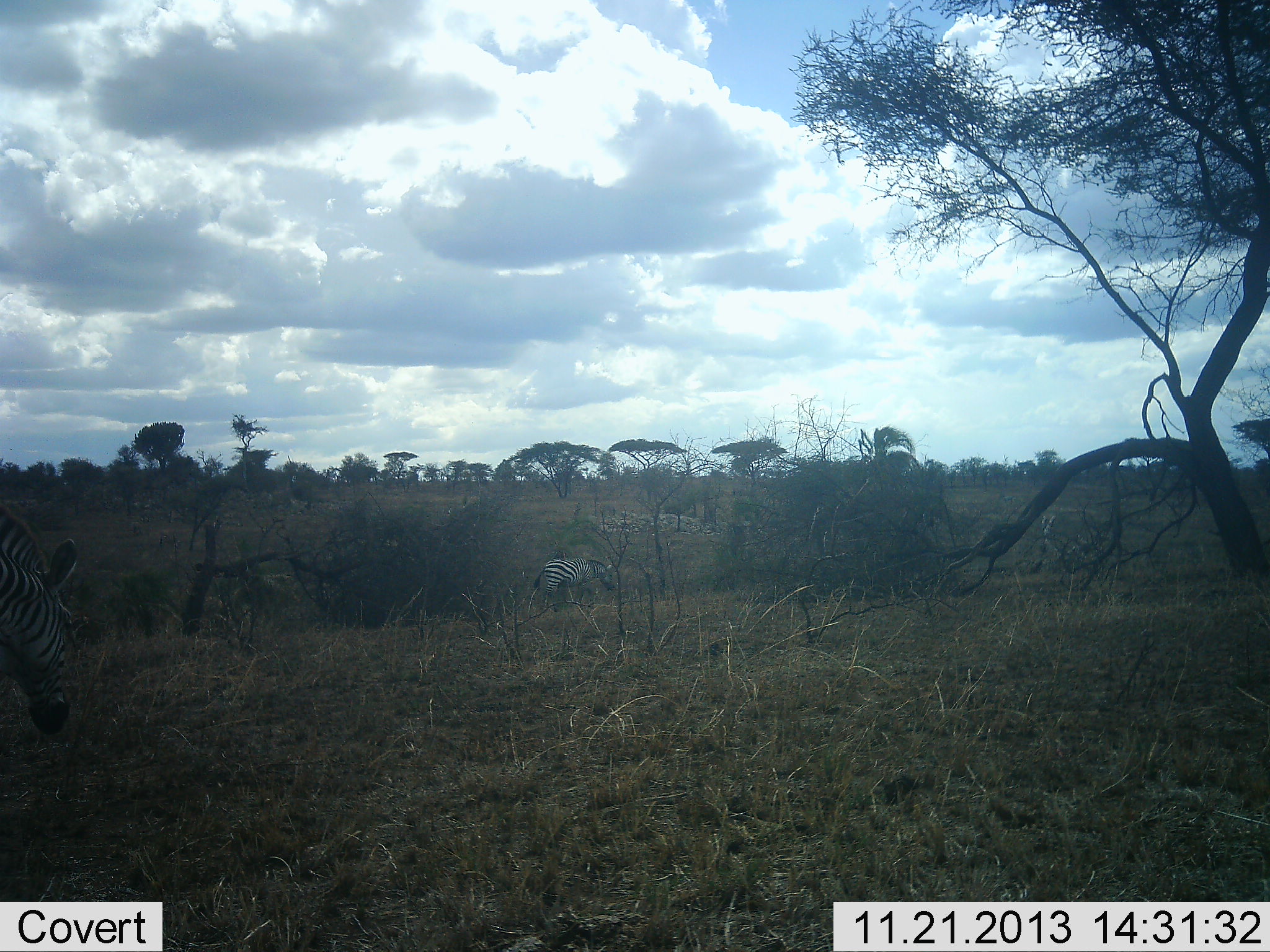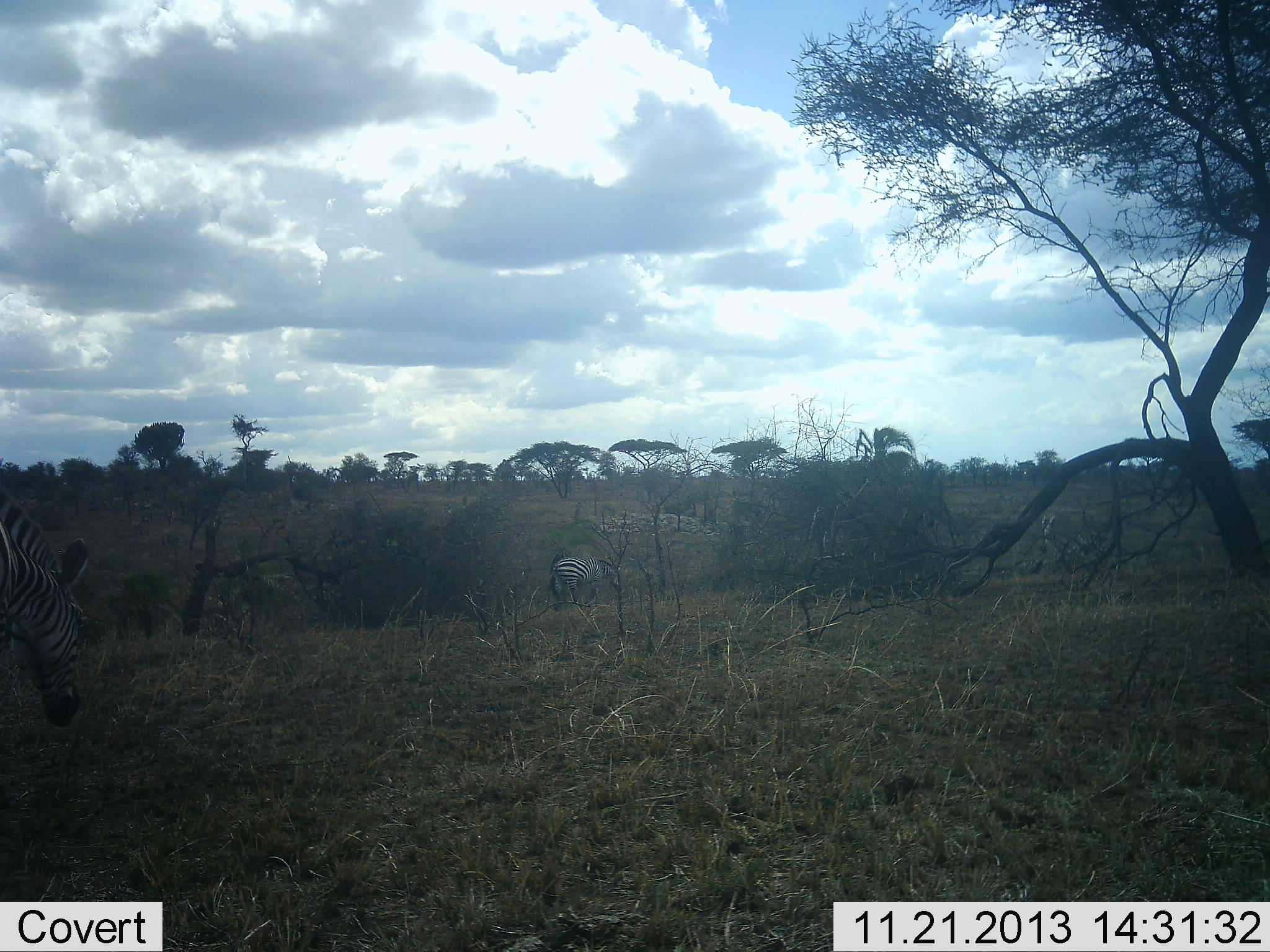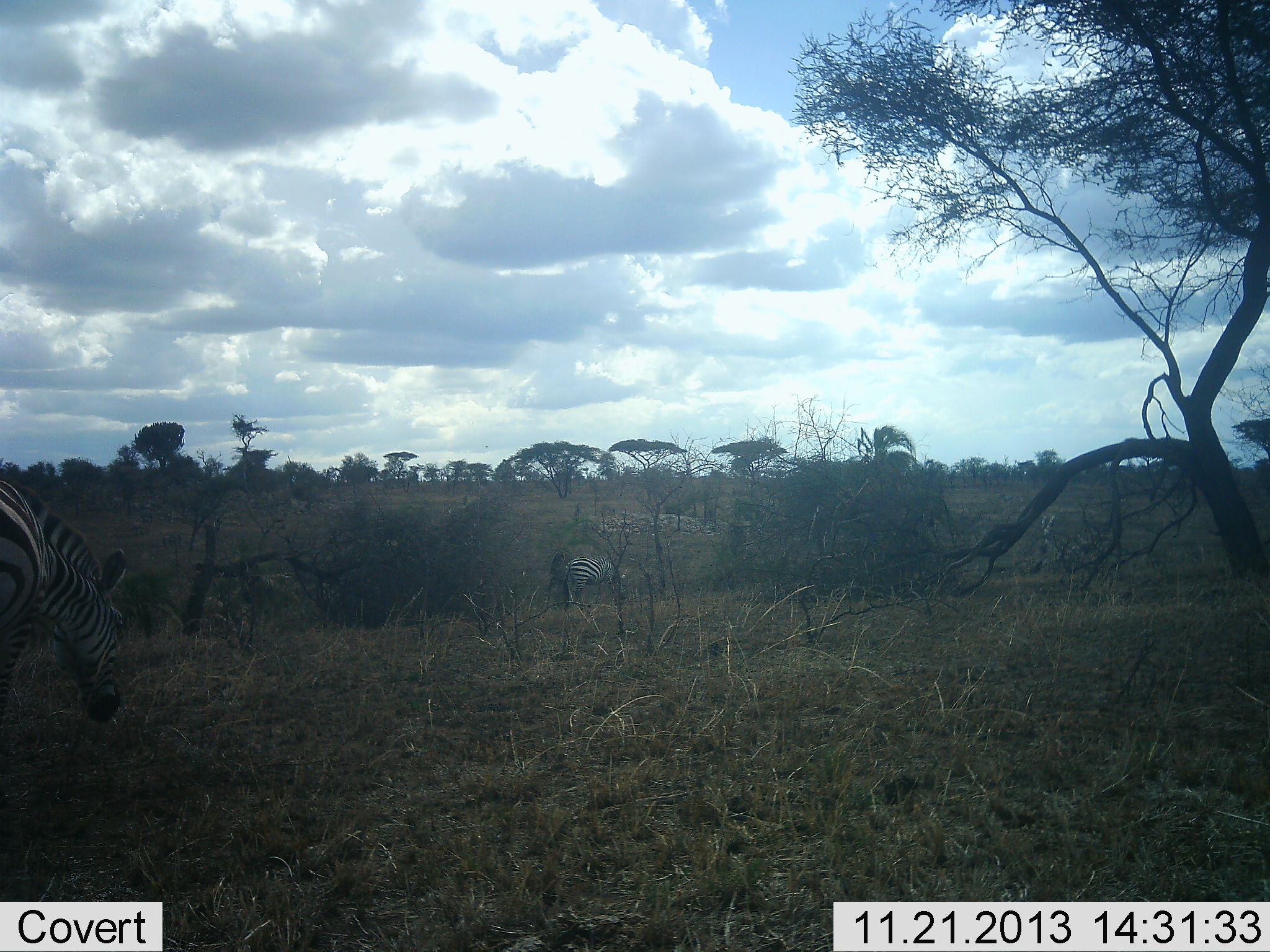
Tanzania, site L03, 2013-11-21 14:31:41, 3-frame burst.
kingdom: Animalia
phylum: Chordata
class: Mammalia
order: Perissodactyla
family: Equidae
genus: Equus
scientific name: Equus quagga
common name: plains zebra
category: zebra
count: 2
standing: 22%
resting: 0%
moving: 56%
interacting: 0%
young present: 0%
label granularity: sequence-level